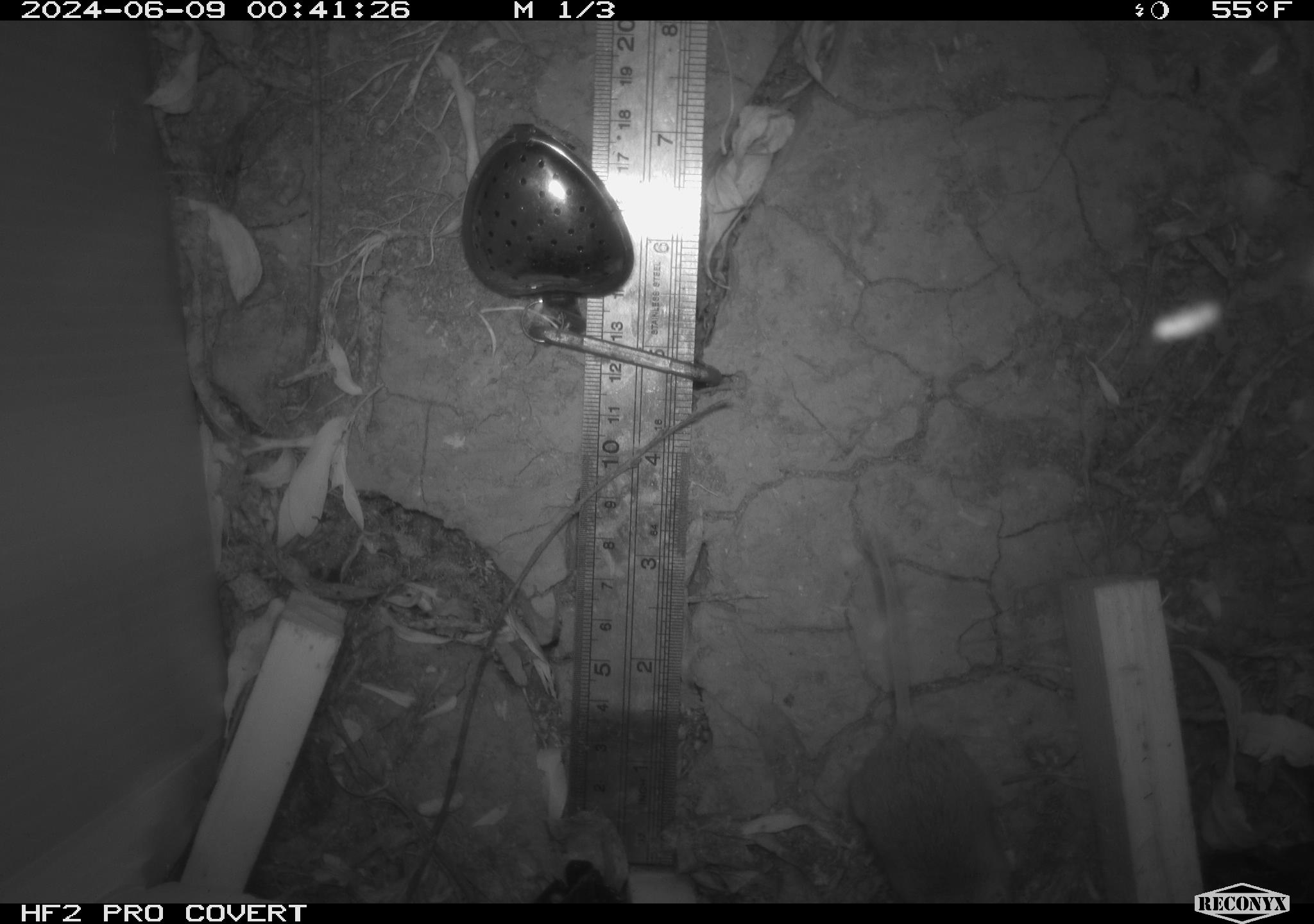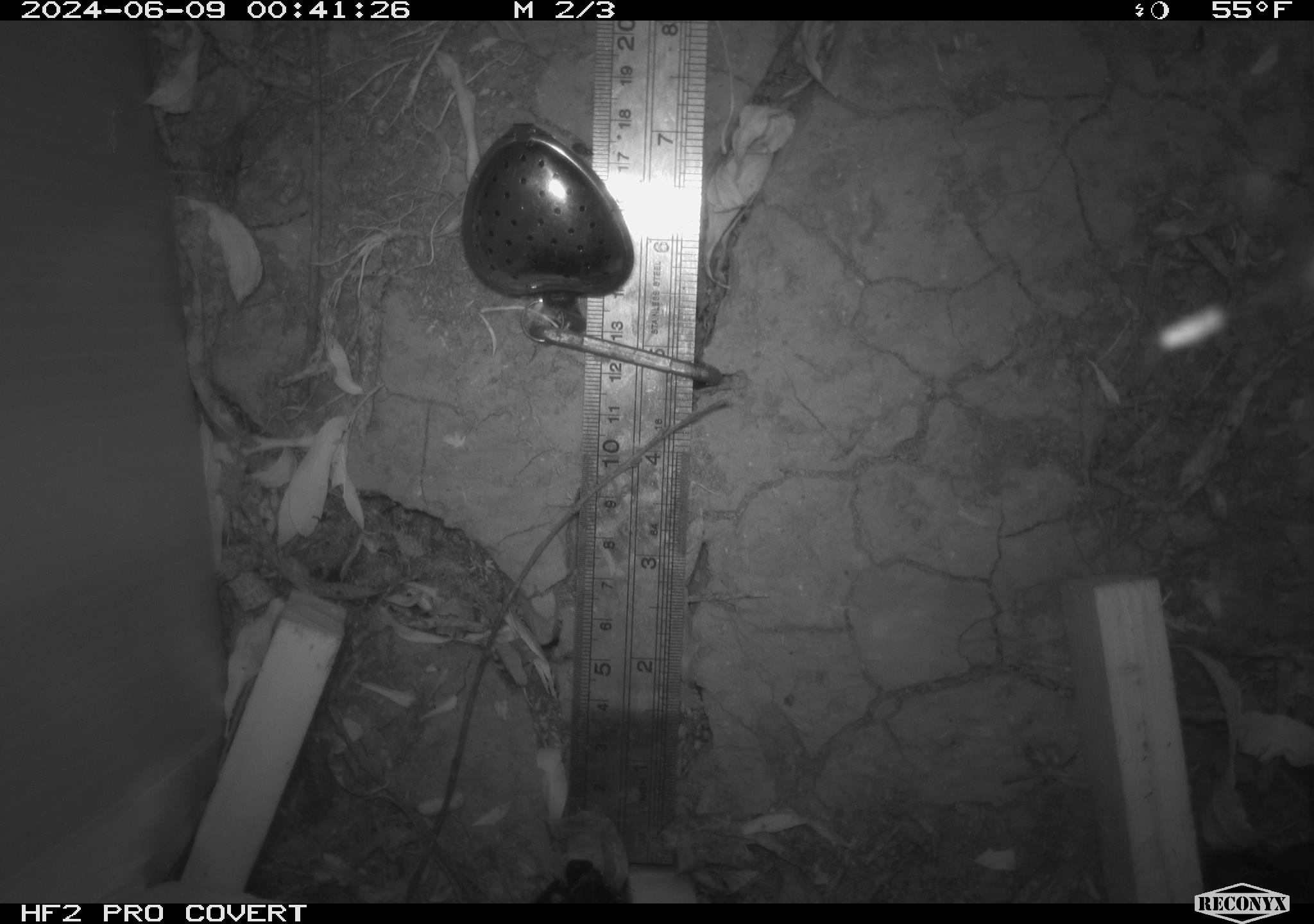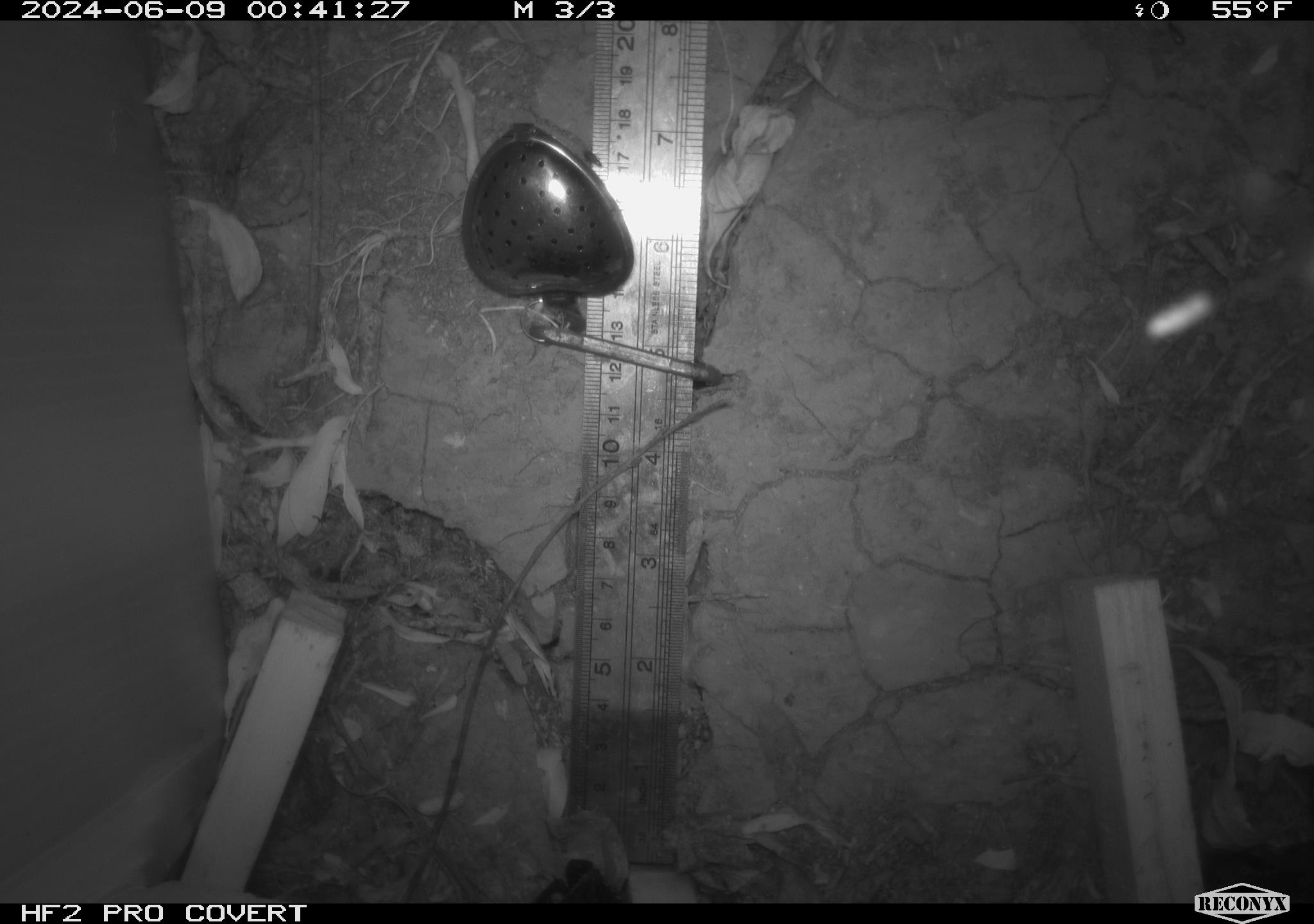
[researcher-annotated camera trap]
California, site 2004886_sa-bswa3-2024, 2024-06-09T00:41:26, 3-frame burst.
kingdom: Animalia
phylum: Chordata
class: Mammalia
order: Rodentia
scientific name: Rodentia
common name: mouse species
Mouse species (Rodentia).